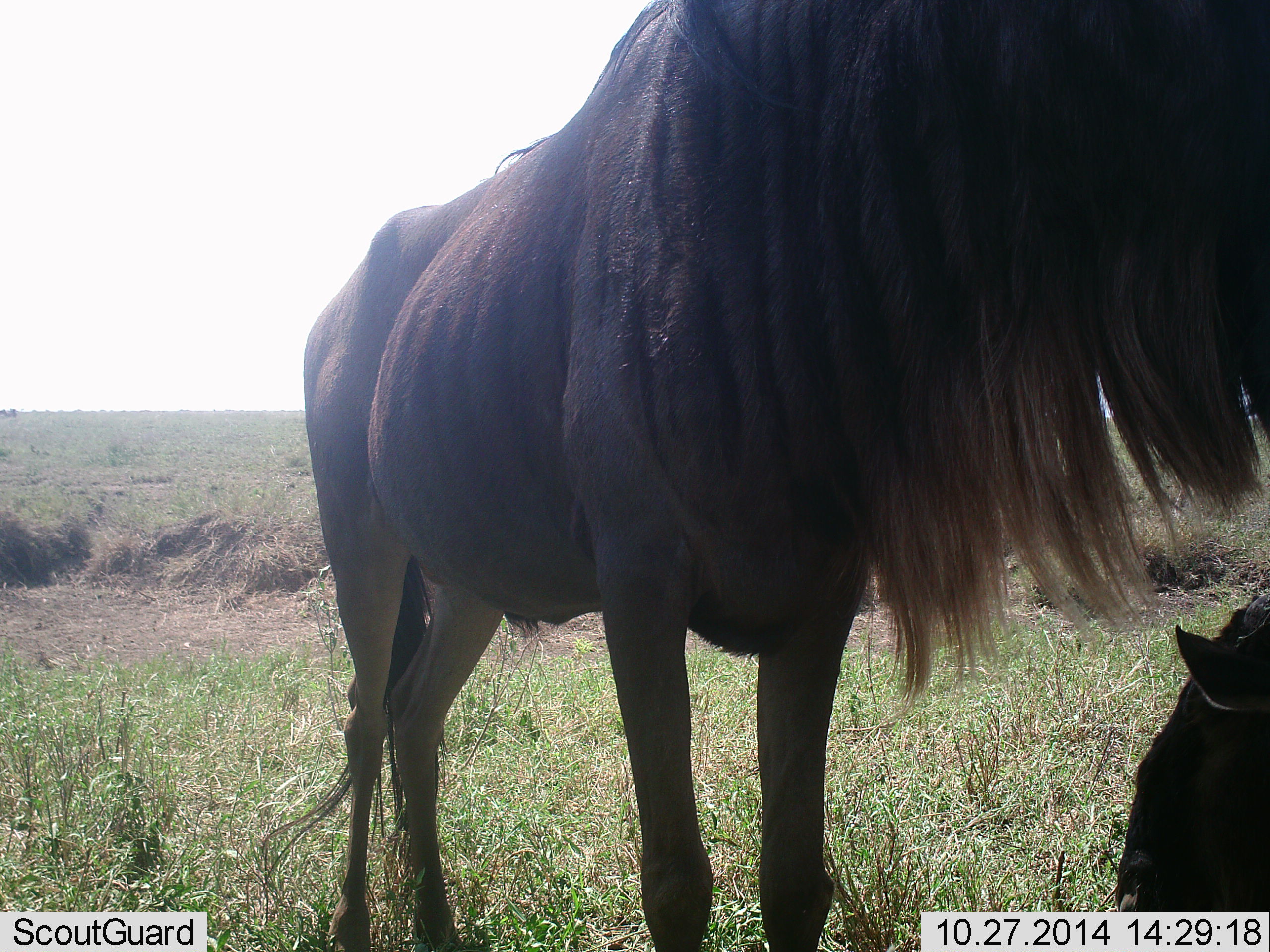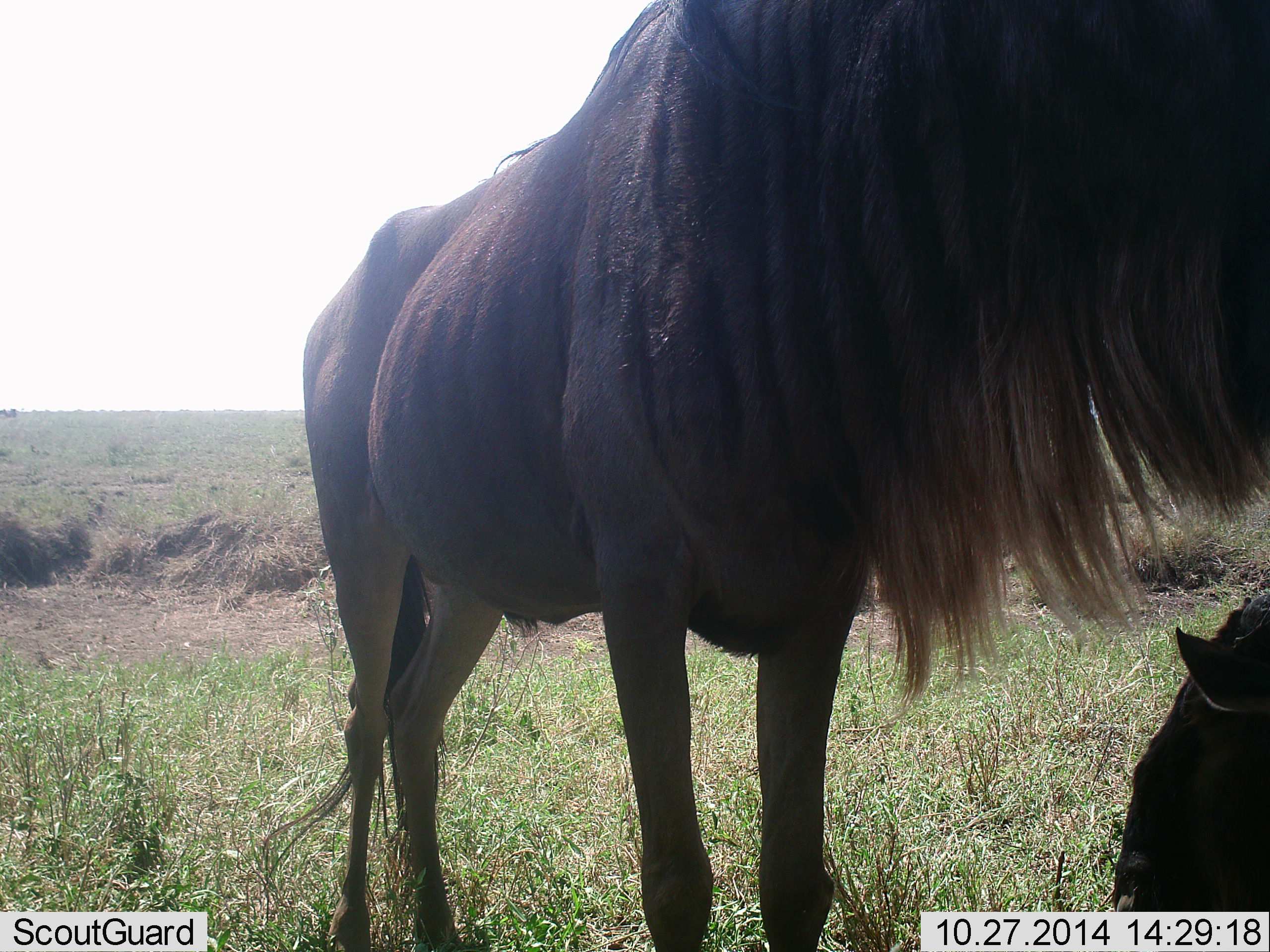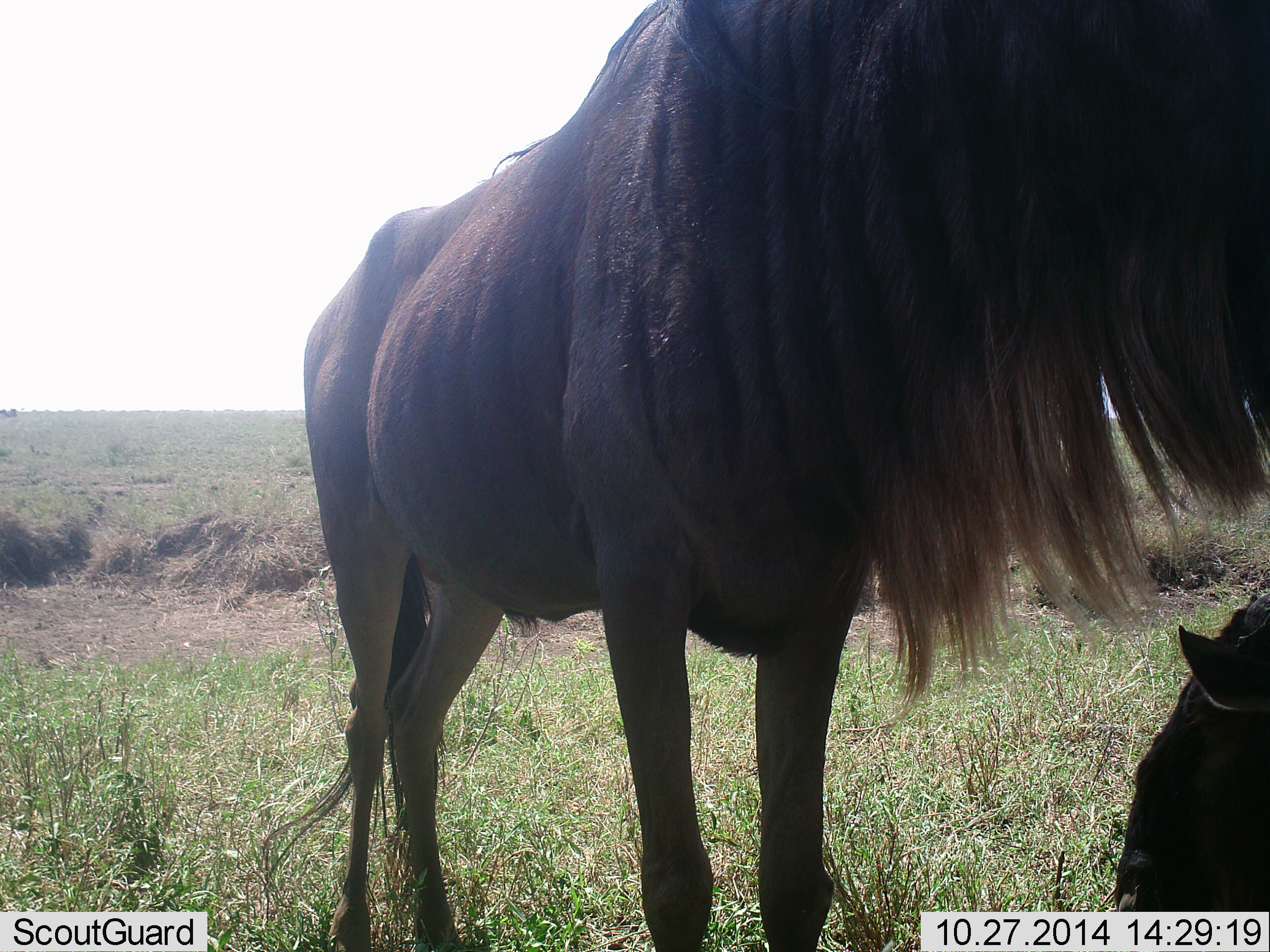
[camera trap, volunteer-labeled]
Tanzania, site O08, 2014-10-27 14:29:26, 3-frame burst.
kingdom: Animalia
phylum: Chordata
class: Mammalia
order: Artiodactyla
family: Bovidae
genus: Connochaetes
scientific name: Connochaetes taurinus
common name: blue wildebeest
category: wildebeest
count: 2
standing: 91%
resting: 45%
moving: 9%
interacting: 9%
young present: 9%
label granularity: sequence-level